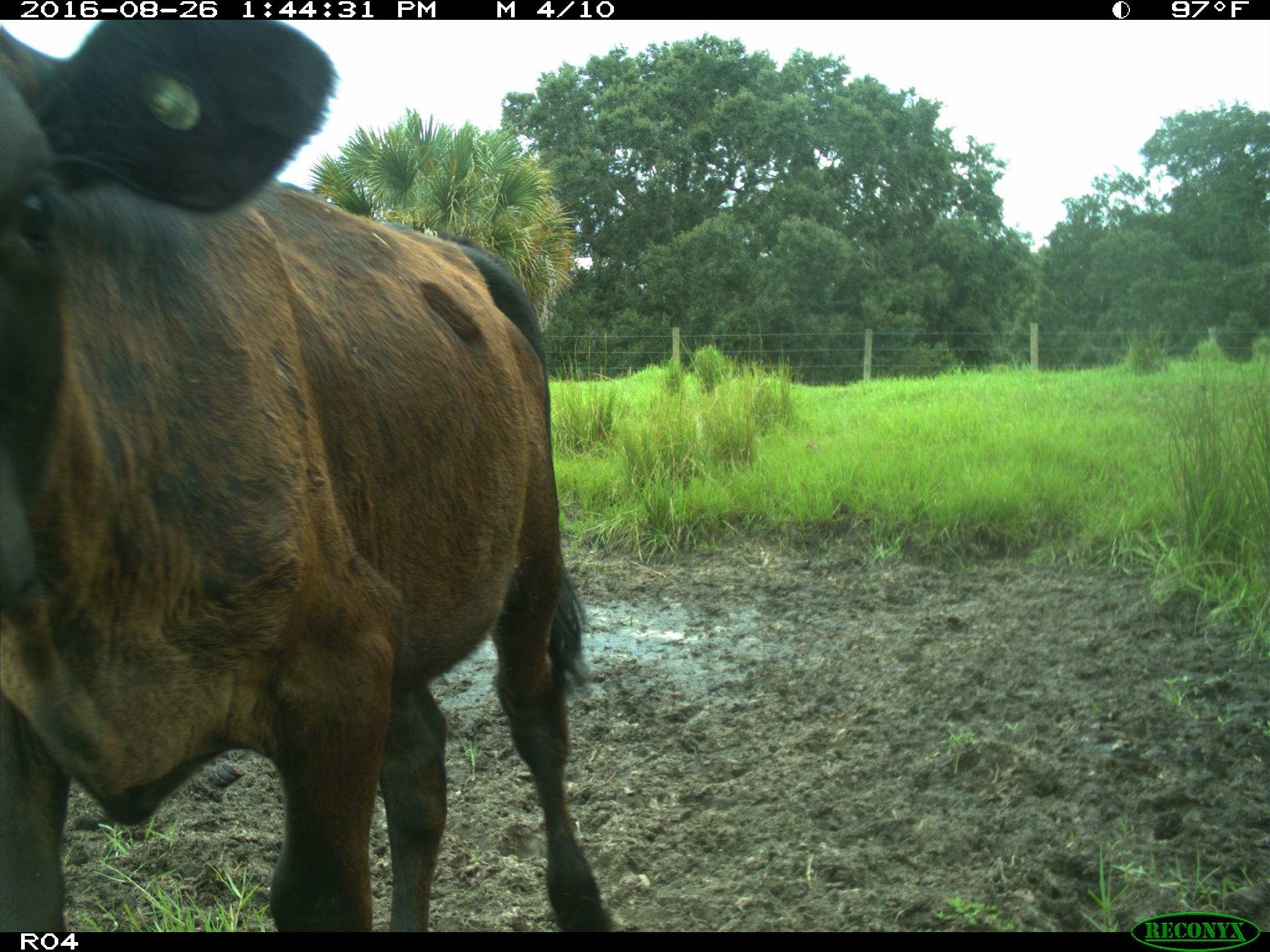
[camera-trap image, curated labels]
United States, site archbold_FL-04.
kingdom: Animalia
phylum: Chordata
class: Mammalia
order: Artiodactyla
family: Bovidae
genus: Bos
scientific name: Bos taurus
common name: domestic cow